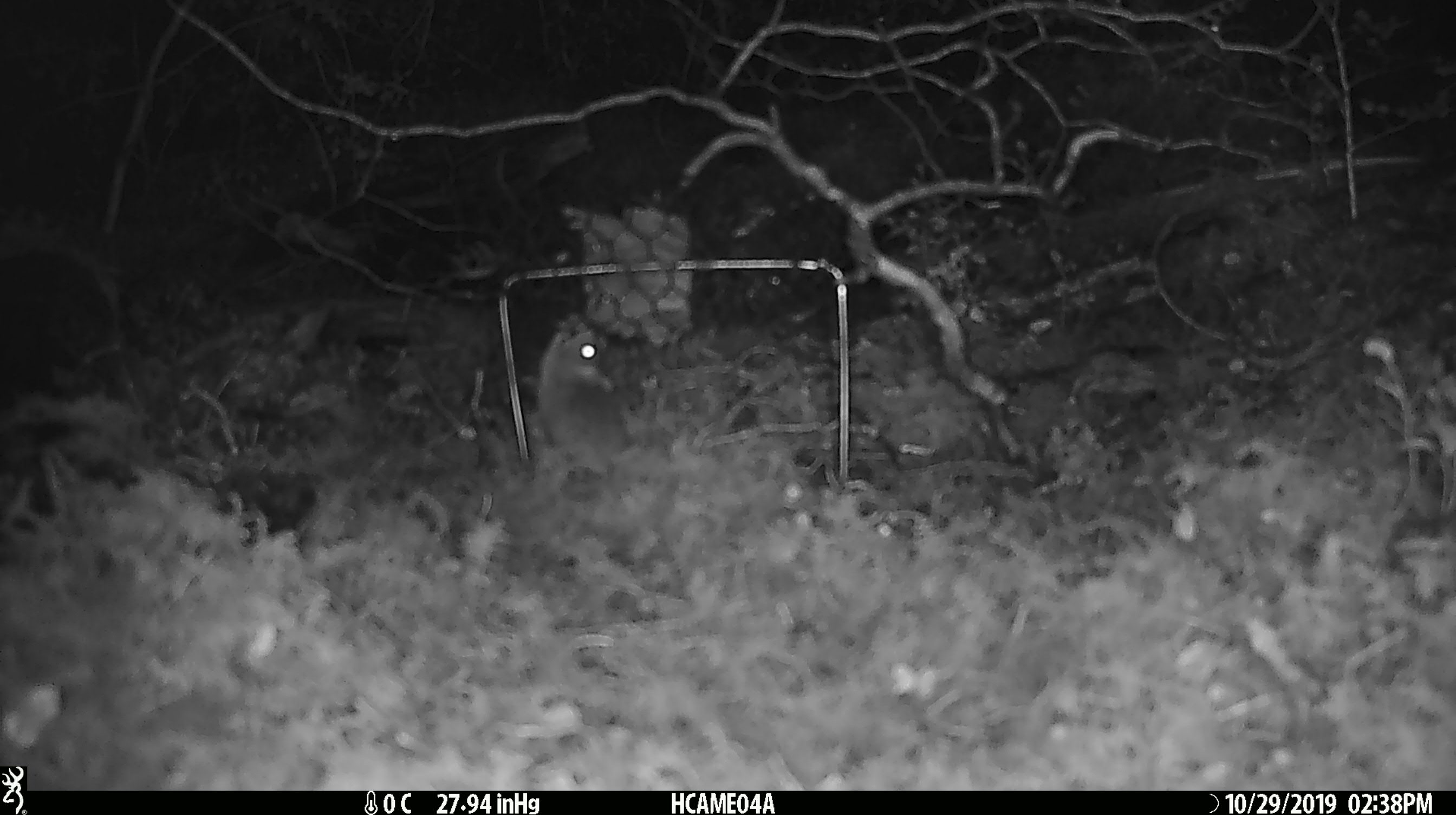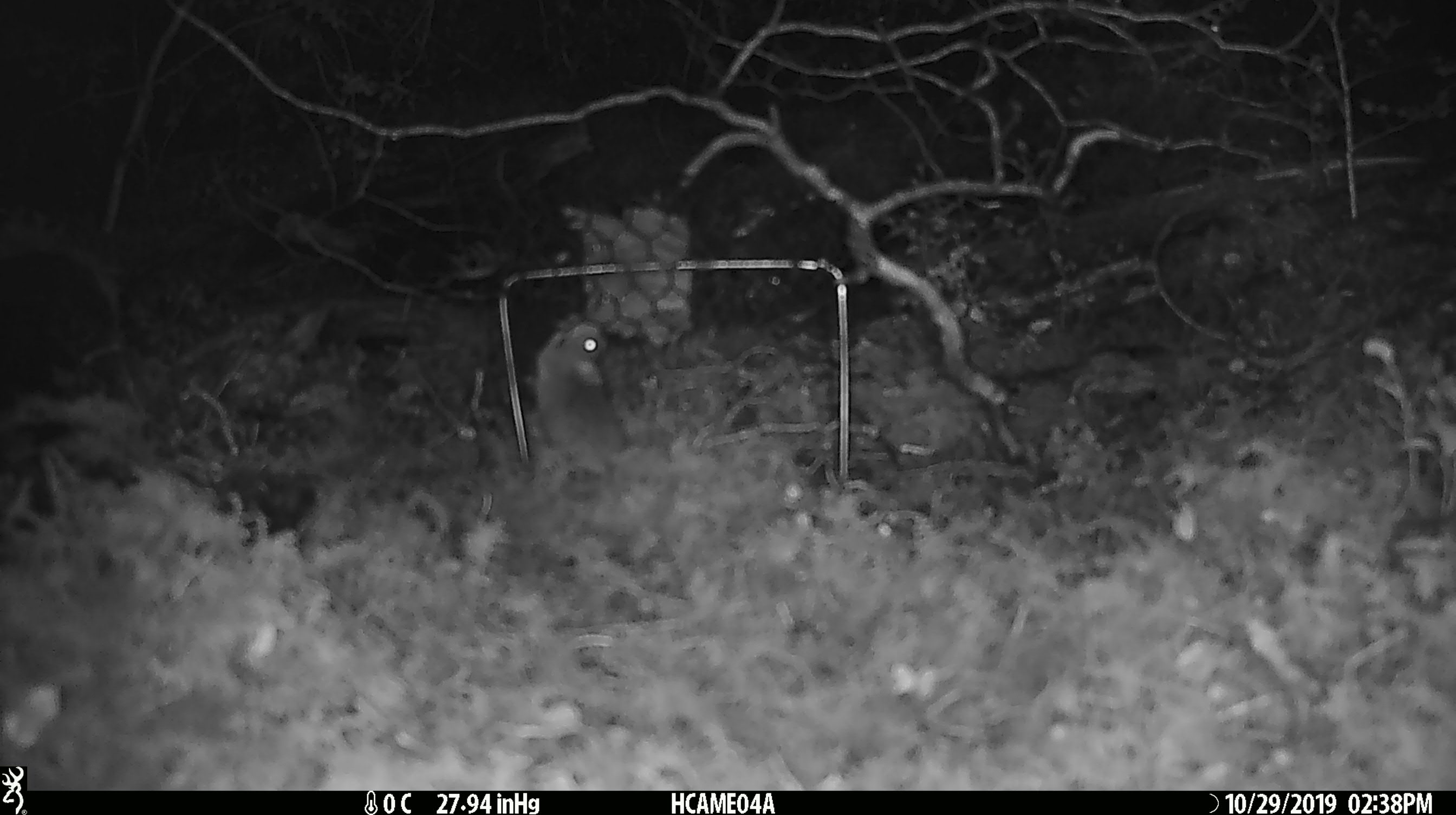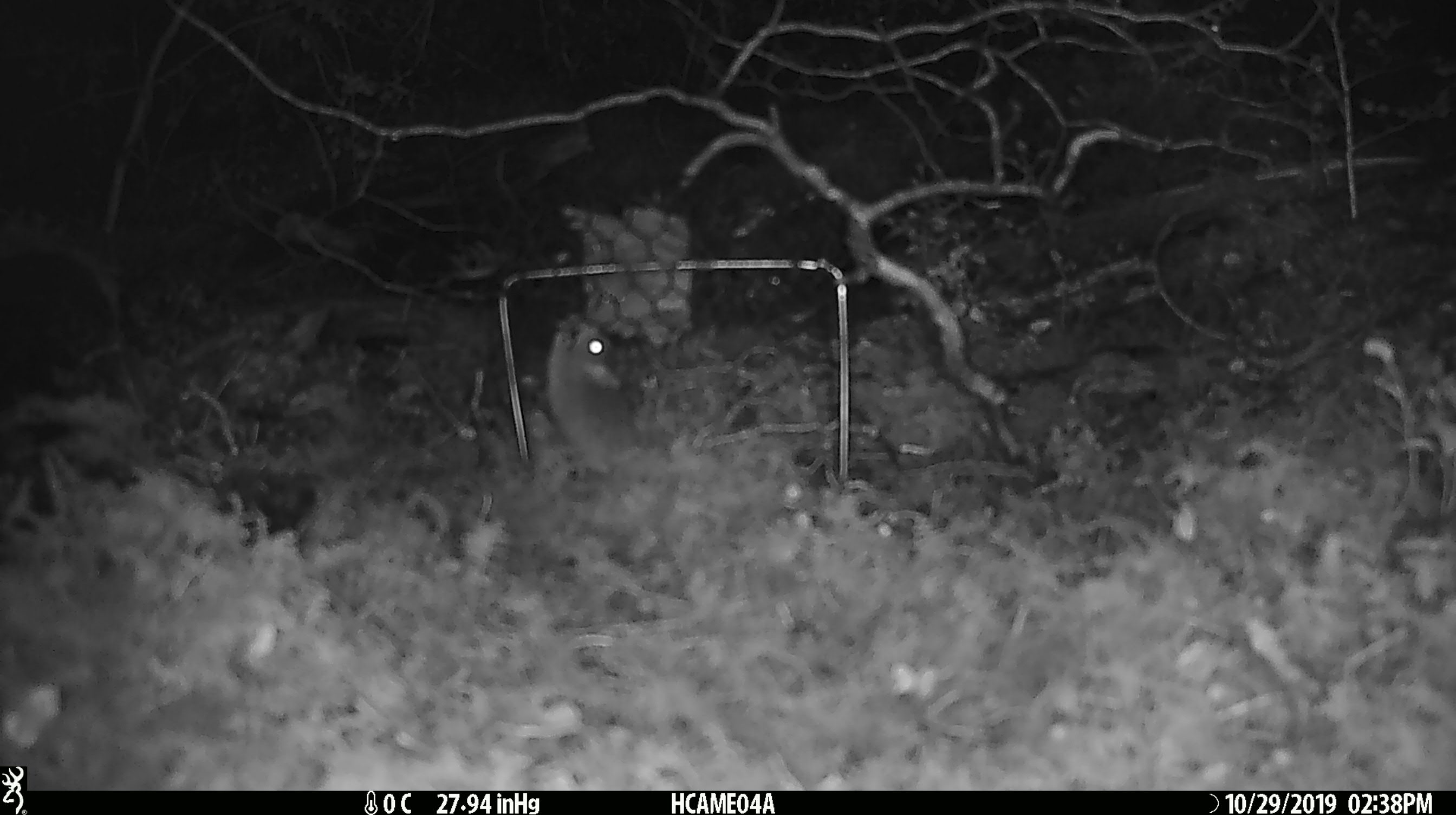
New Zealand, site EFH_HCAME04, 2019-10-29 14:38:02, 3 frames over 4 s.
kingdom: Animalia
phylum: Chordata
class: Mammalia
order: Rodentia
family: Muridae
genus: Mus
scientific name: Mus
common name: mouse